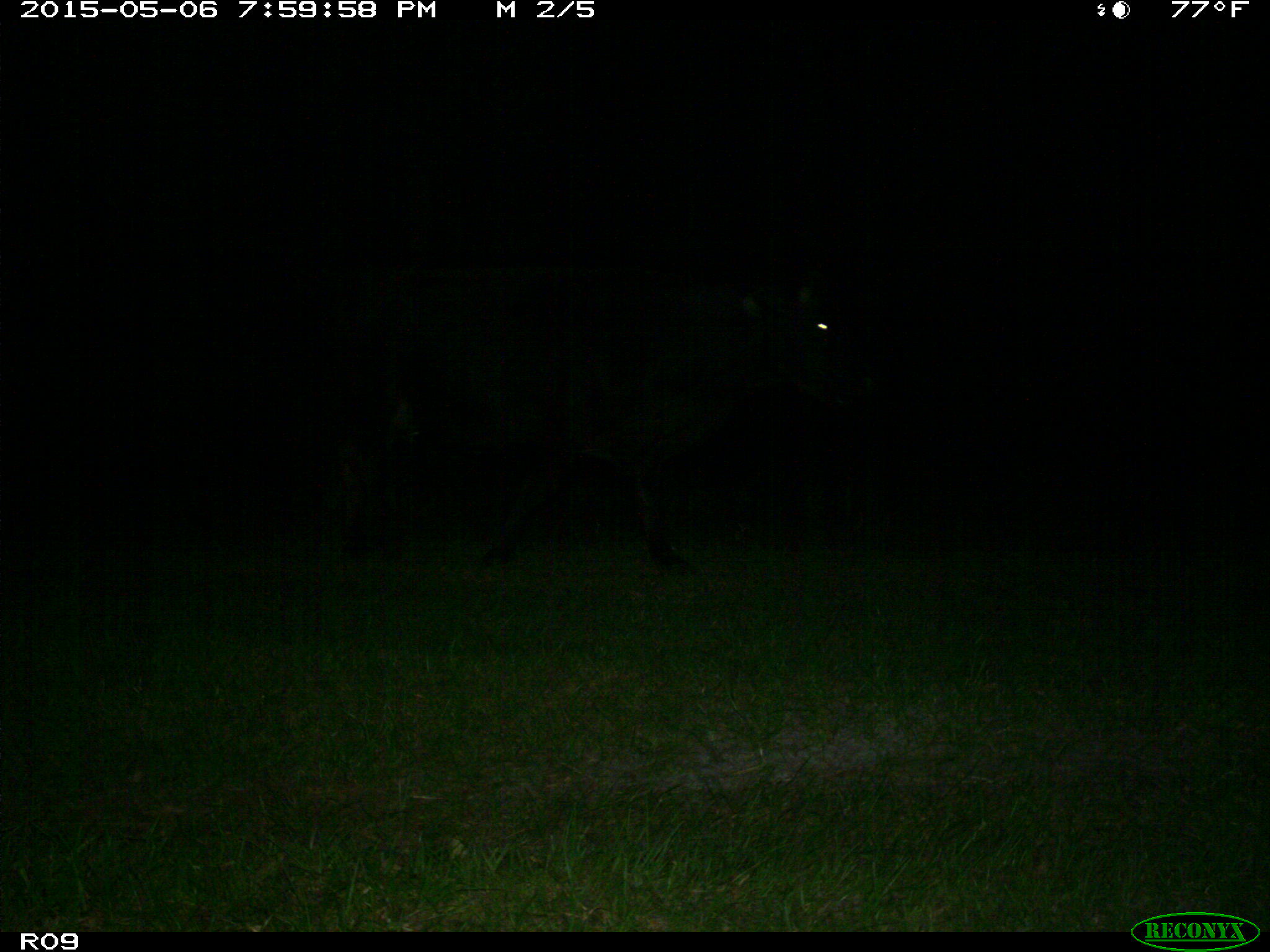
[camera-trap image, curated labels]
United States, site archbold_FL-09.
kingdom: Animalia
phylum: Chordata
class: Mammalia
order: Artiodactyla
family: Bovidae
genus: Bos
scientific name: Bos taurus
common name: domestic cow